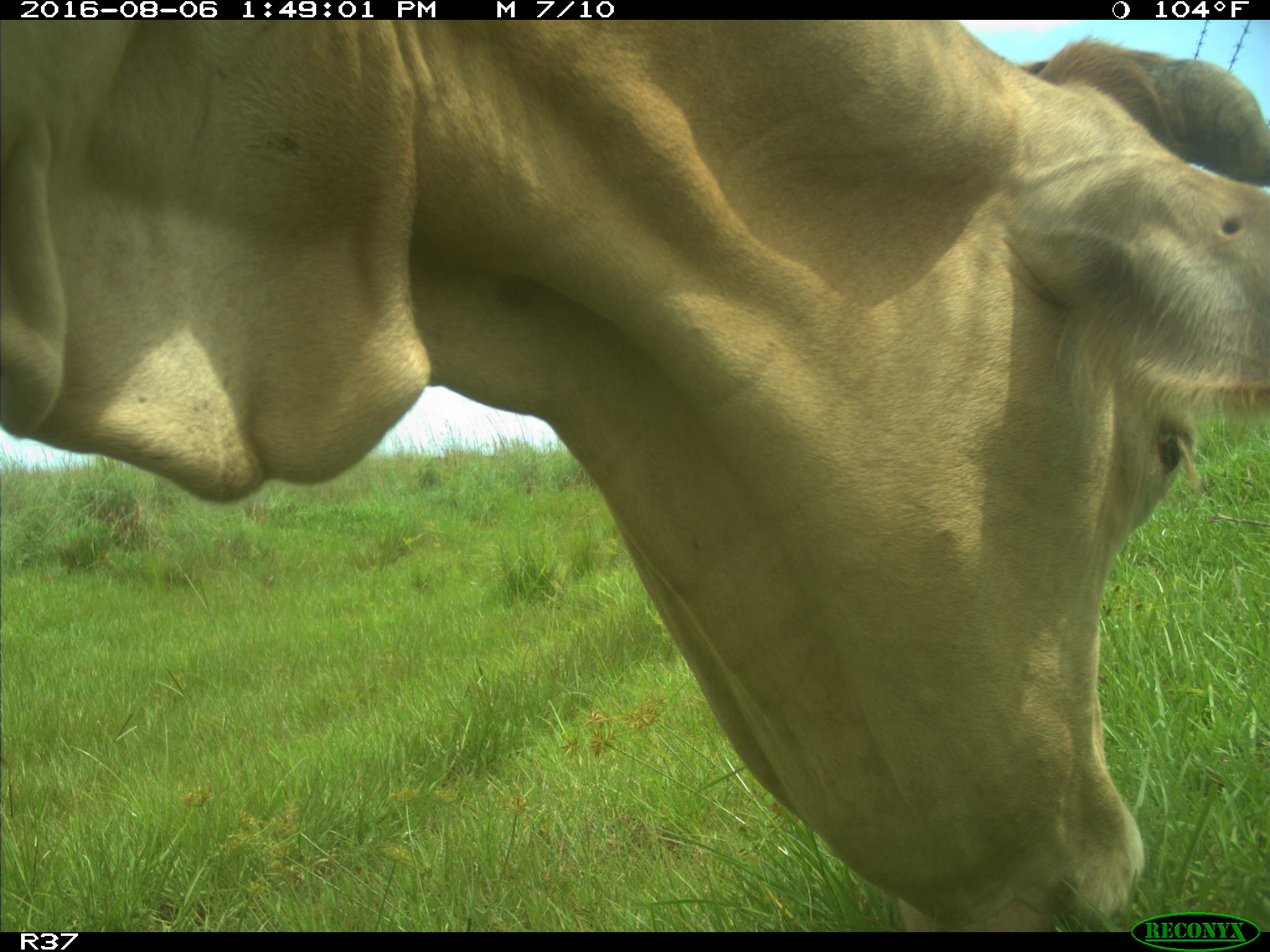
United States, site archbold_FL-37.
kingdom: Animalia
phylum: Chordata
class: Mammalia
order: Artiodactyla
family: Bovidae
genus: Bos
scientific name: Bos taurus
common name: domestic cow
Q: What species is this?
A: Bos taurus (domestic cow).